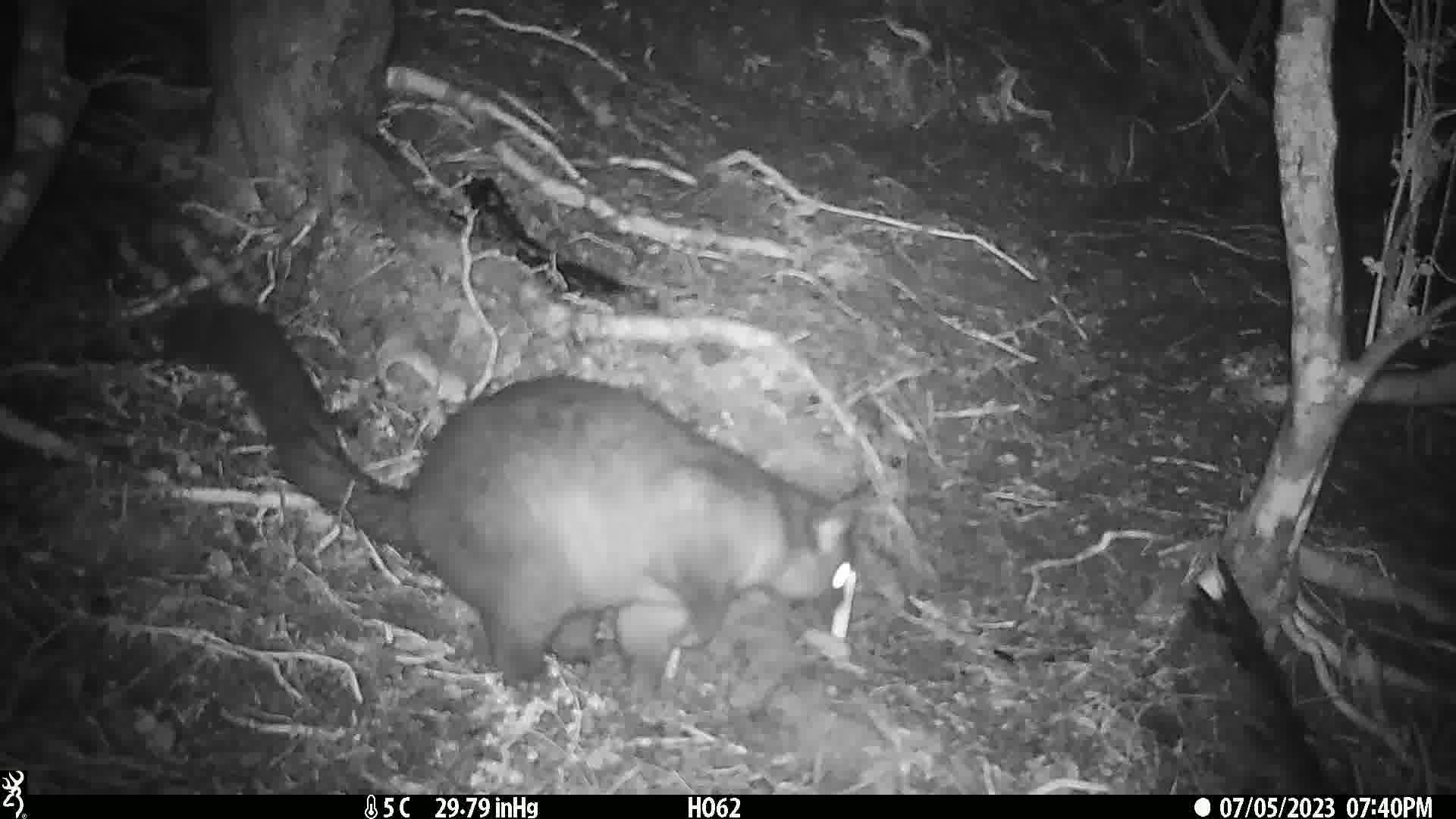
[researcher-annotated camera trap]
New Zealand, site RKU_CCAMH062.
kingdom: Animalia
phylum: Chordata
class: Mammalia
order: Diprotodontia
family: Phalangeridae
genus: Trichosurus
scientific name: Trichosurus vulpecula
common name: common brushtail possum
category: possum